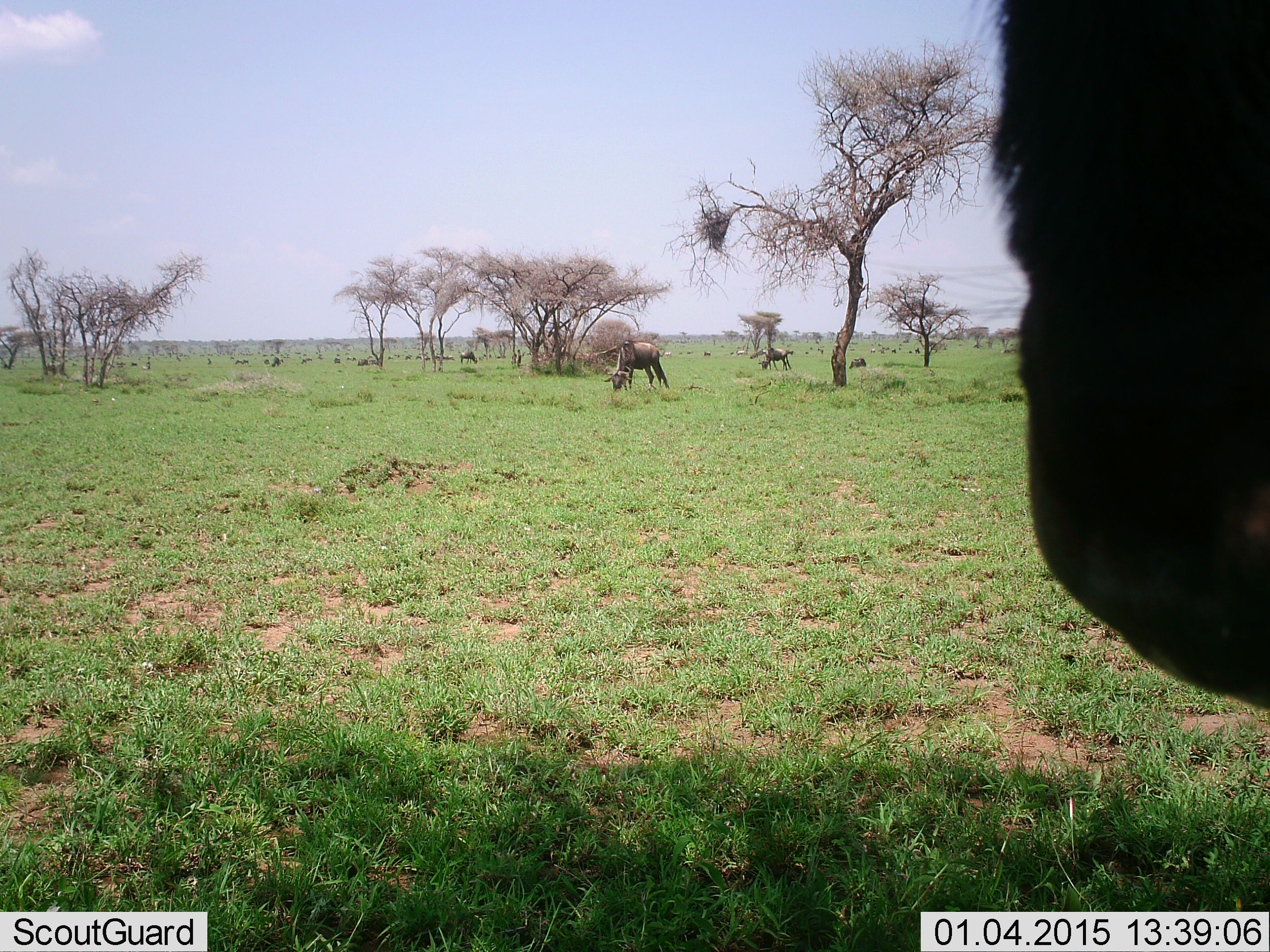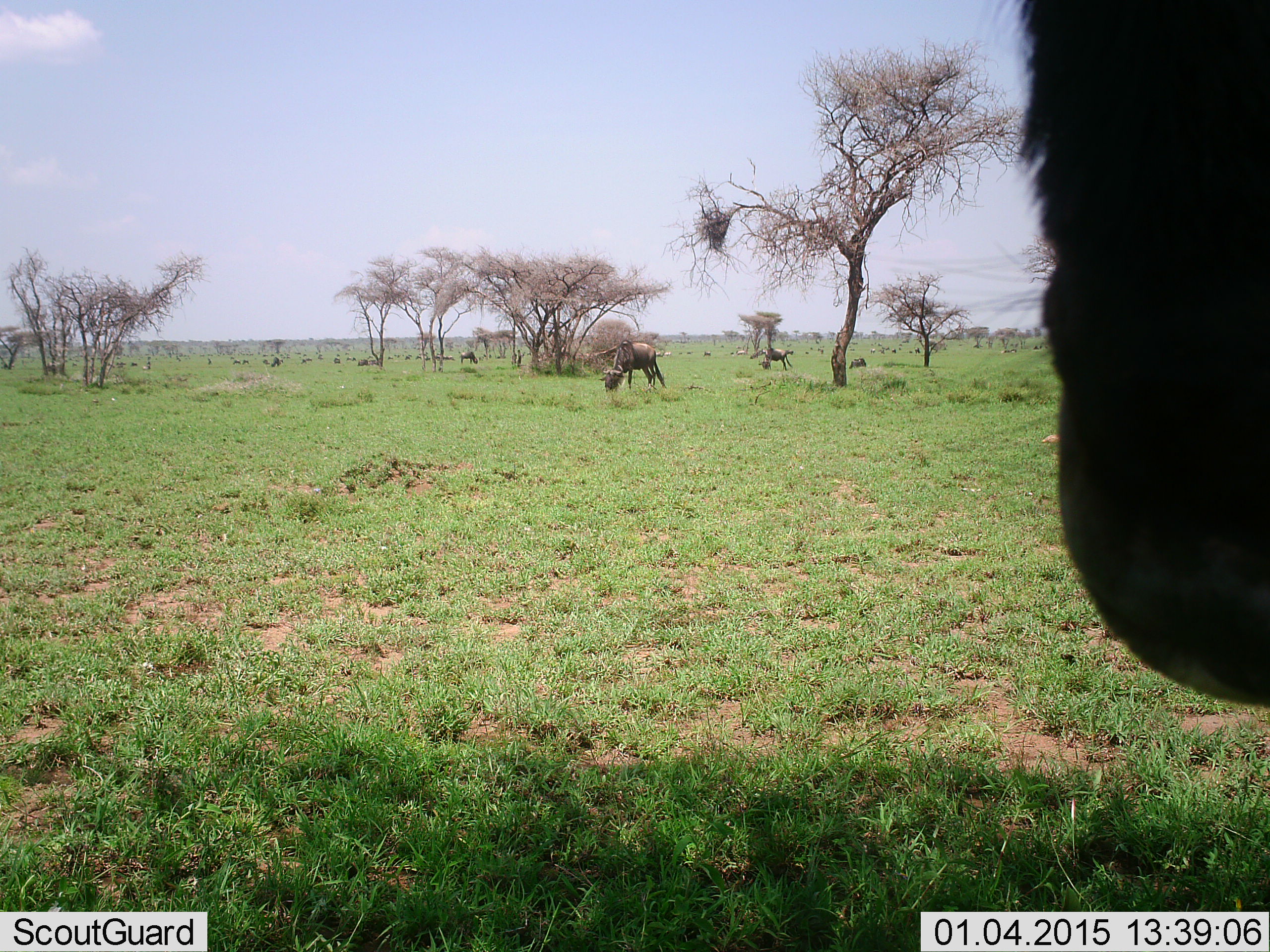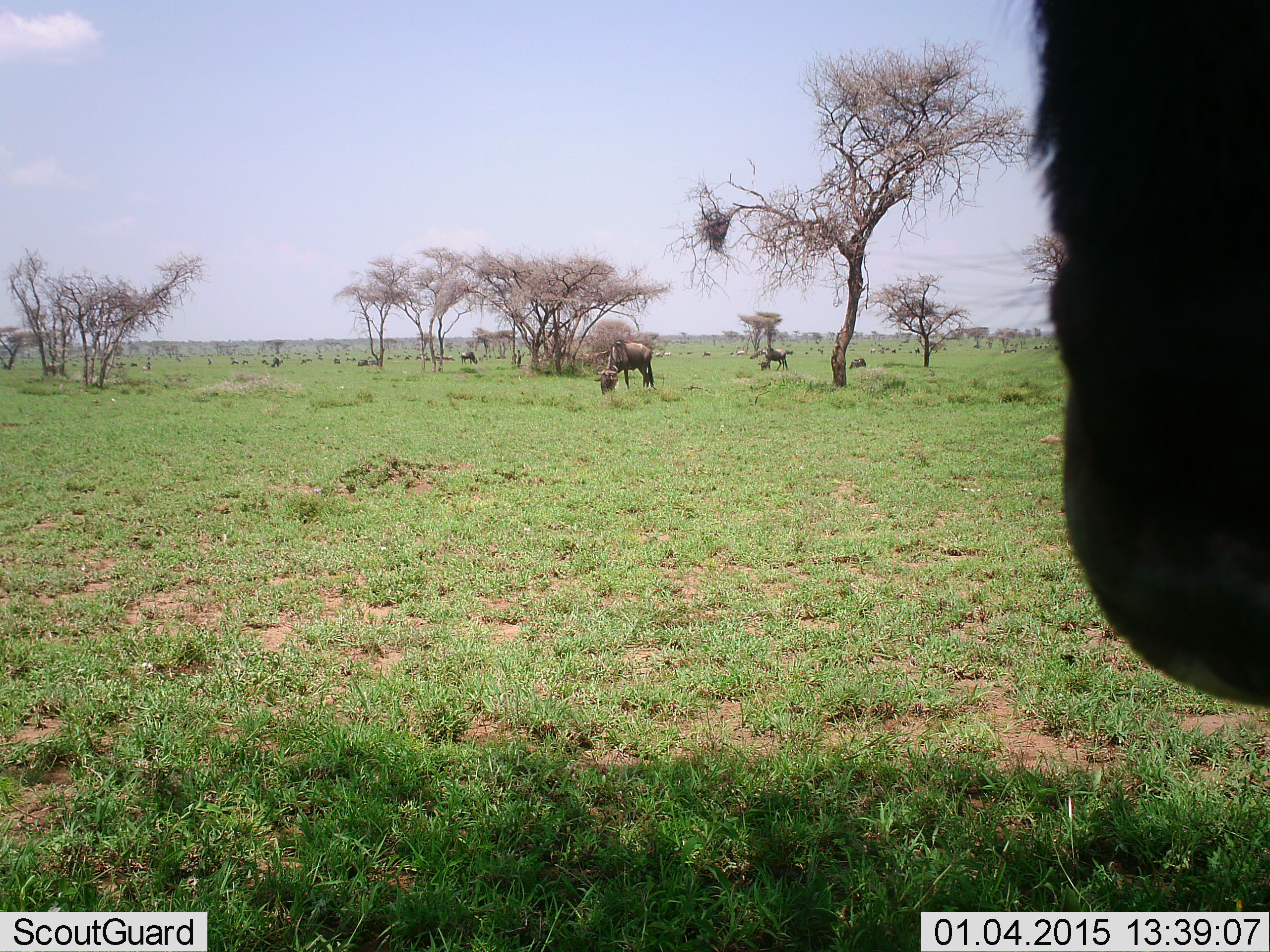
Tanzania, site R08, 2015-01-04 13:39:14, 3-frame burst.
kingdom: Animalia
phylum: Chordata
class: Mammalia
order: Artiodactyla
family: Bovidae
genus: Connochaetes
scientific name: Connochaetes taurinus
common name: blue wildebeest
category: wildebeest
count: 6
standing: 60%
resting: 0%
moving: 0%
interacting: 0%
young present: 10%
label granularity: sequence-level